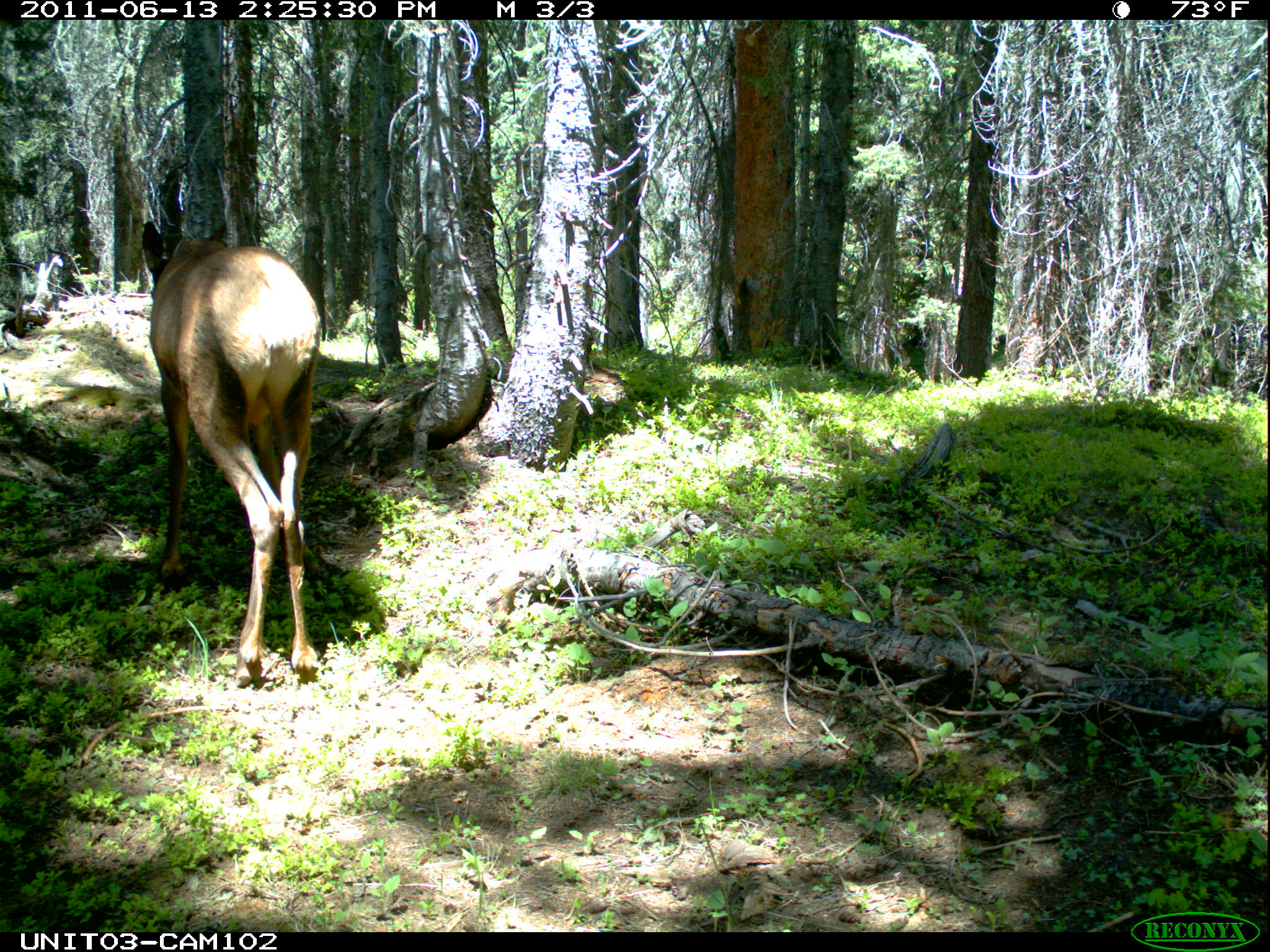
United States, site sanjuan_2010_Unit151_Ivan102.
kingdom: Animalia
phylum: Chordata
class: Mammalia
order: Artiodactyla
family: Cervidae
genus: Cervus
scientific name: Cervus elaphus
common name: red deer